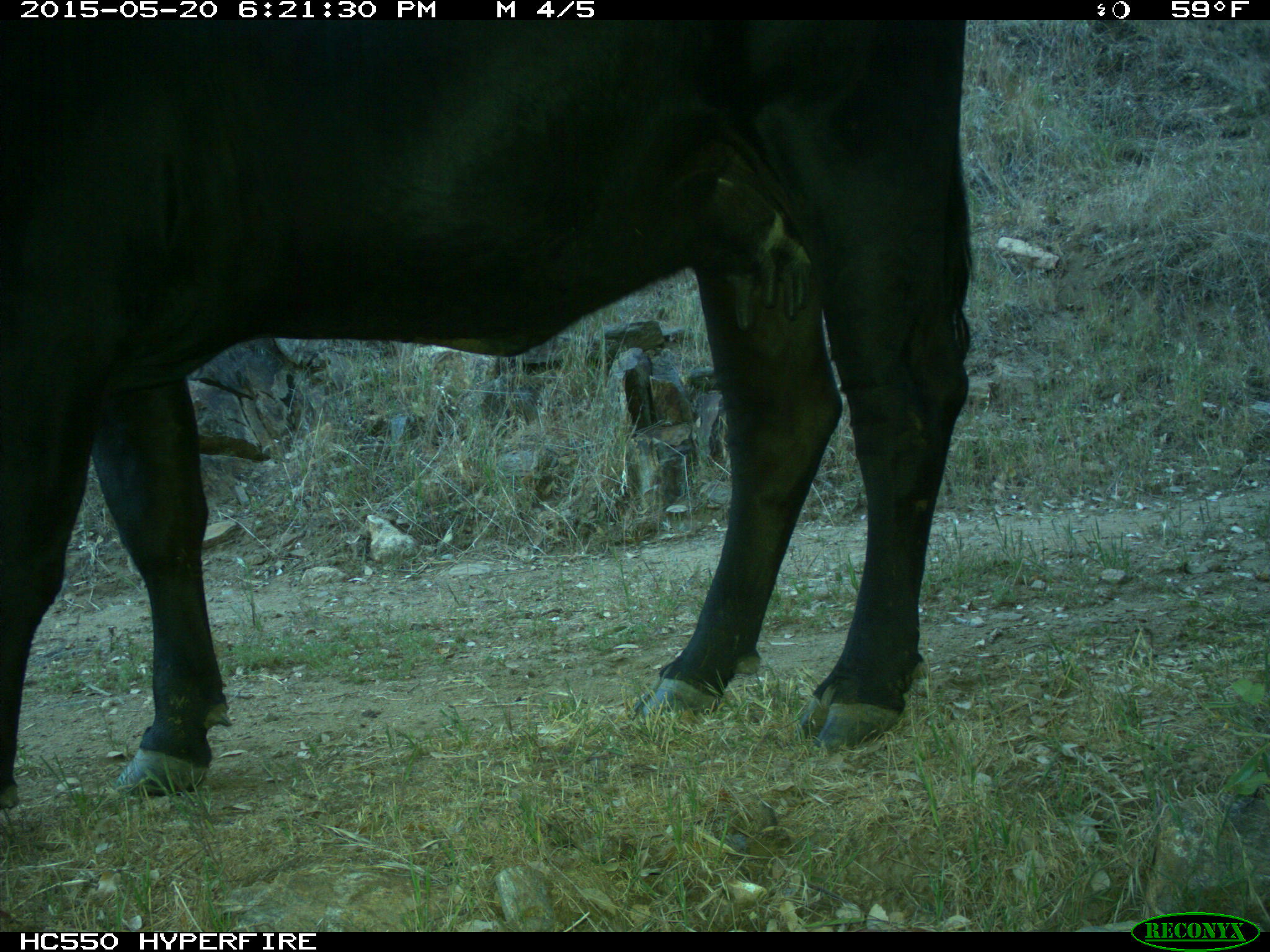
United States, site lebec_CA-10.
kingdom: Animalia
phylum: Chordata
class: Mammalia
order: Artiodactyla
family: Bovidae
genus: Bos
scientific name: Bos taurus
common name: domestic cow